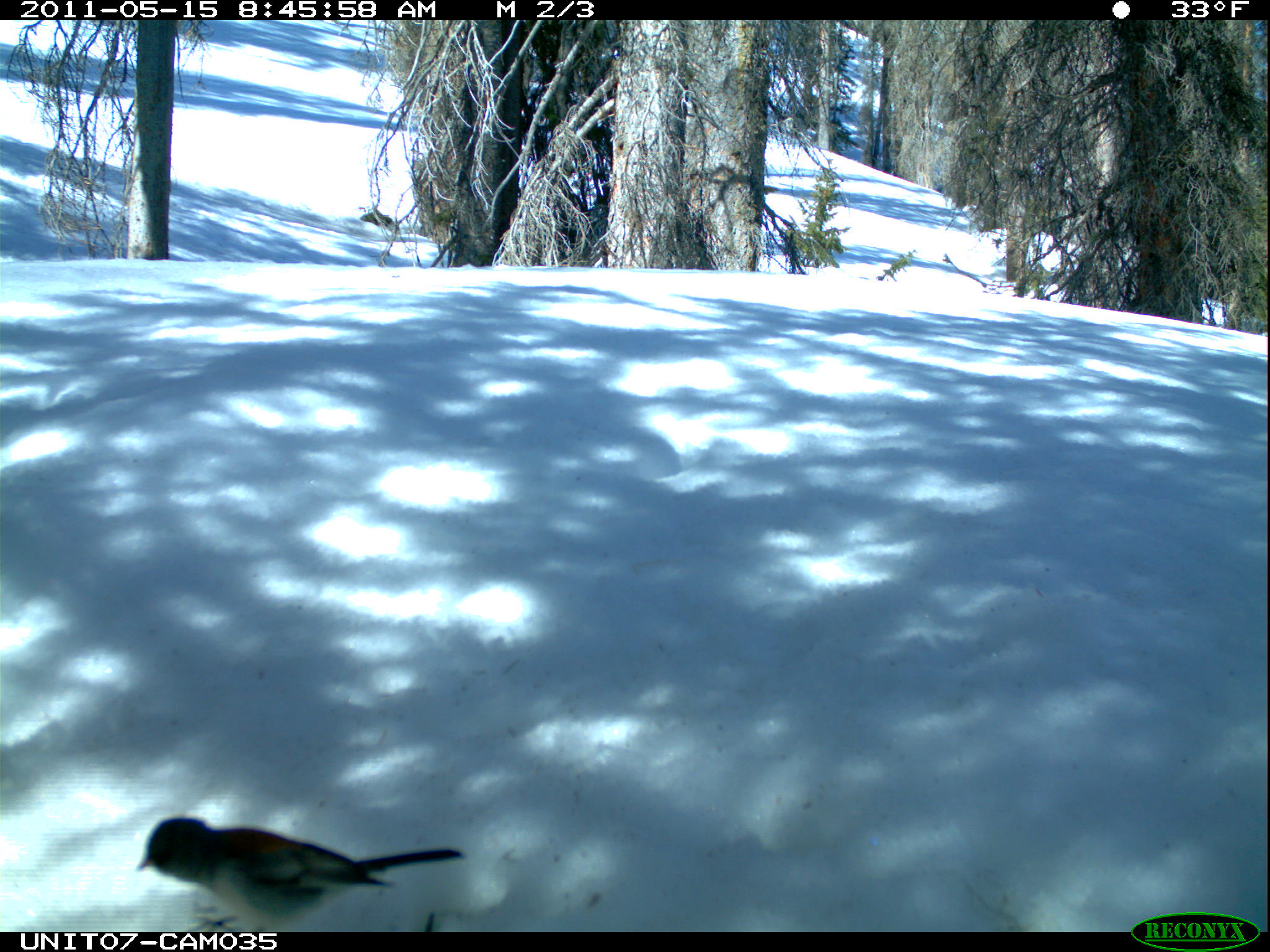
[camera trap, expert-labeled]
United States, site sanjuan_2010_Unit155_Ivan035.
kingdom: Animalia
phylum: Chordata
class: Aves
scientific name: Aves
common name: birds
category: unidentified bird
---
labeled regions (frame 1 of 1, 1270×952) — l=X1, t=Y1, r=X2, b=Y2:
animal: l=135, t=817, r=466, b=932